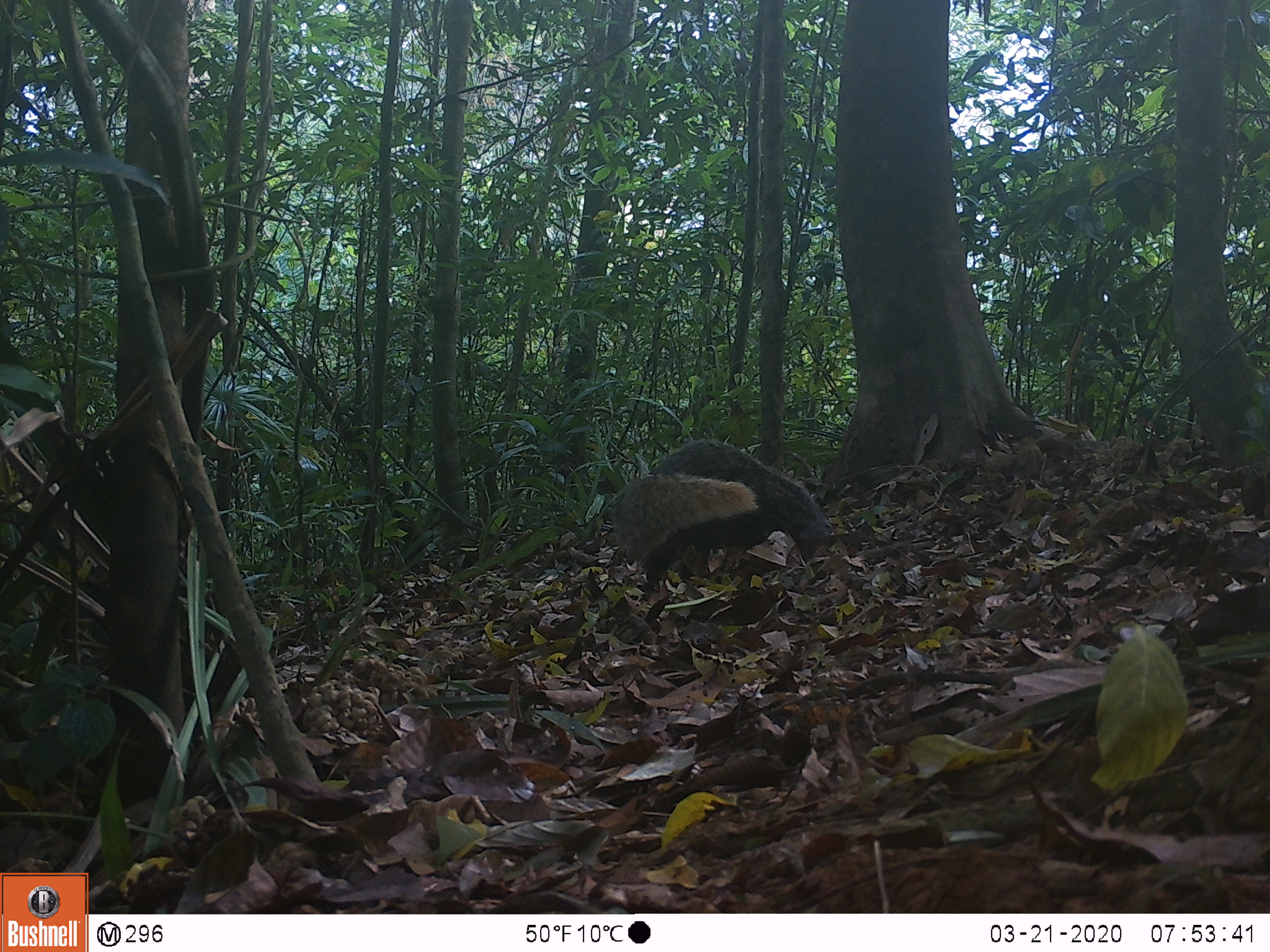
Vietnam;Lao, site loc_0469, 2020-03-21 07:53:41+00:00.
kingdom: Animalia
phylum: Chordata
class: Mammalia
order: Carnivora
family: Herpestidae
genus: Urva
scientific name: Urva urva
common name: crab-eating mongoose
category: crab eating mongoose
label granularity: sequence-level